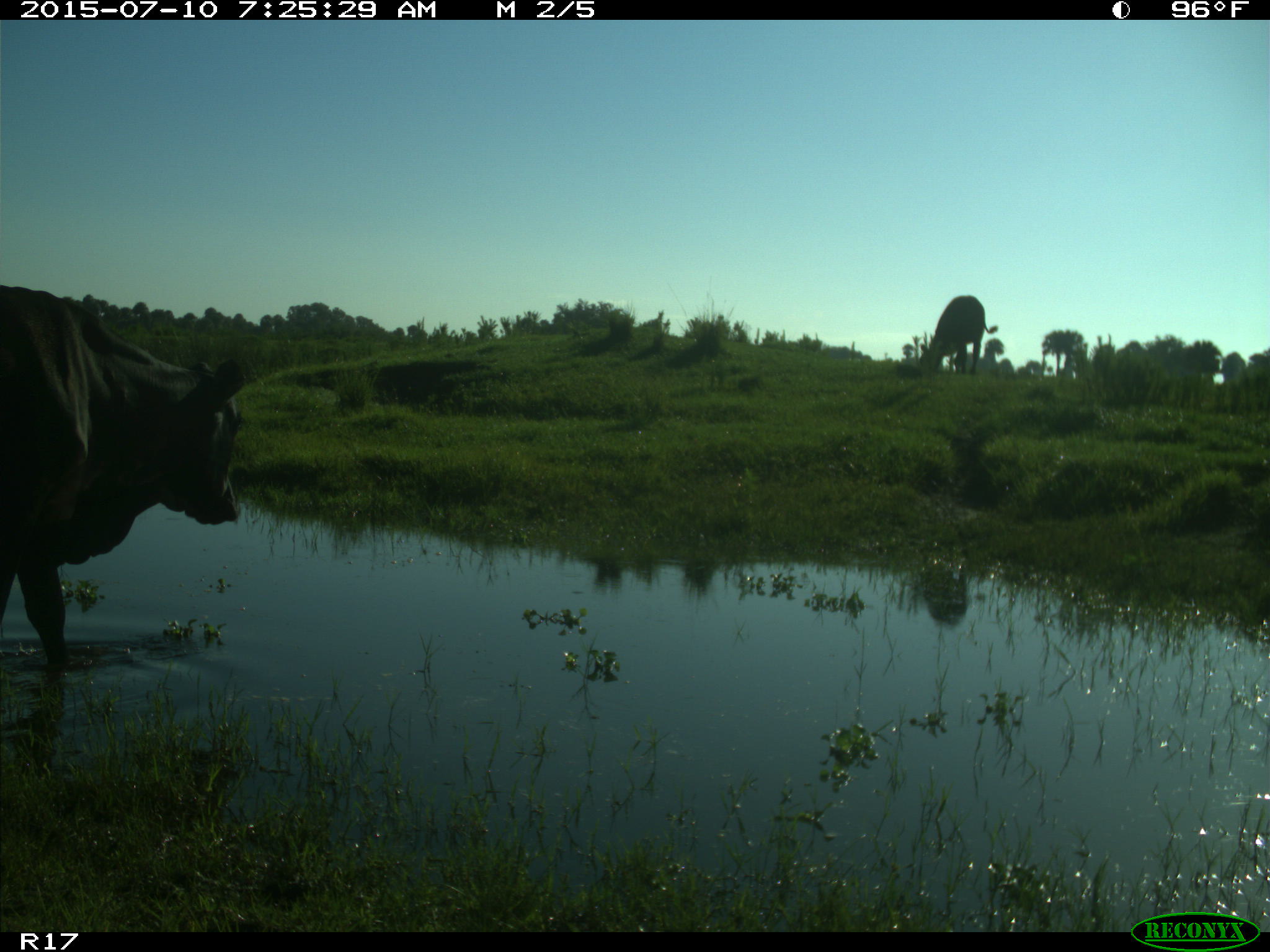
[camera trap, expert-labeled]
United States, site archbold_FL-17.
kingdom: Animalia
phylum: Chordata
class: Mammalia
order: Artiodactyla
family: Bovidae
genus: Bos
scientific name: Bos taurus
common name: domestic cow